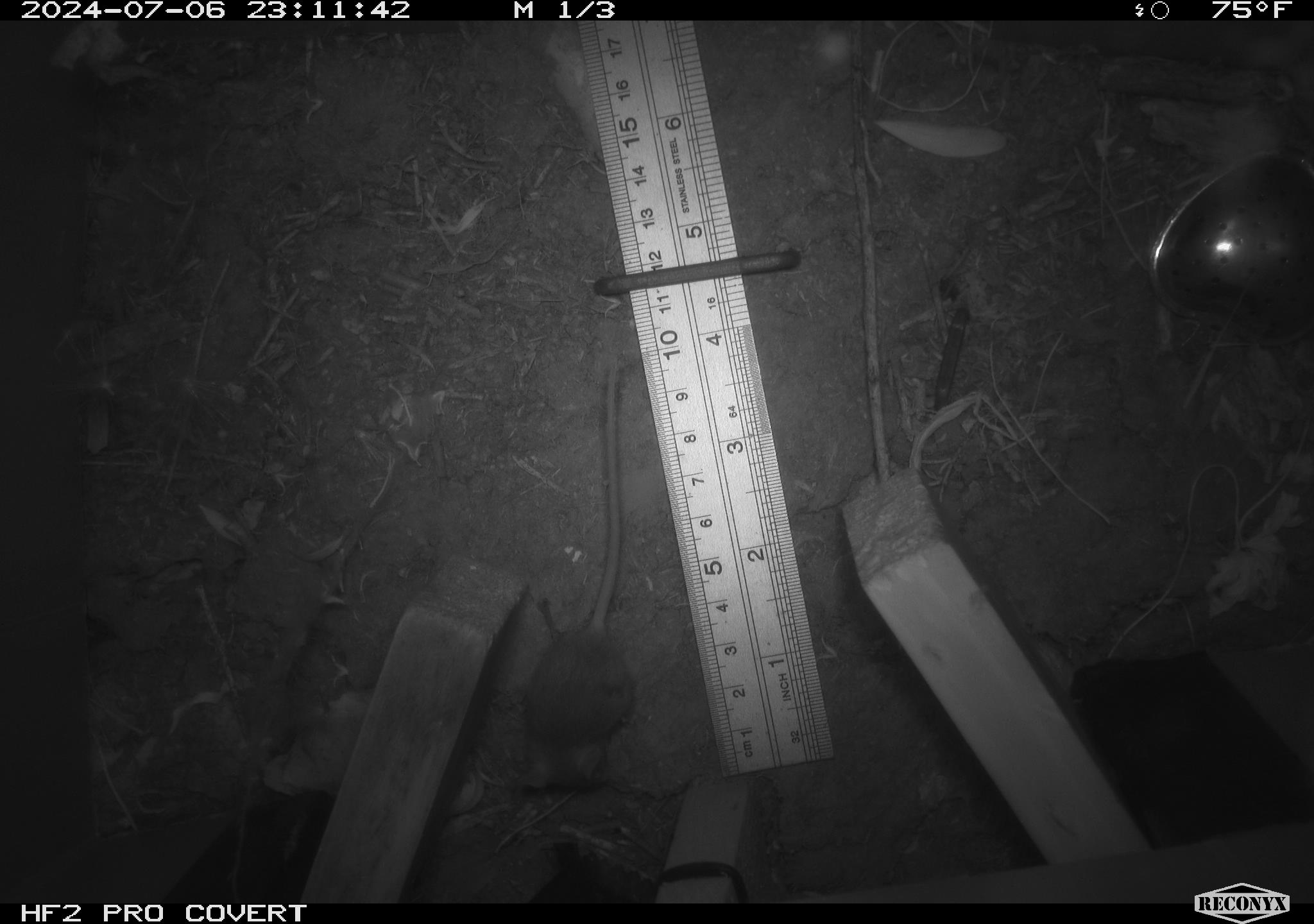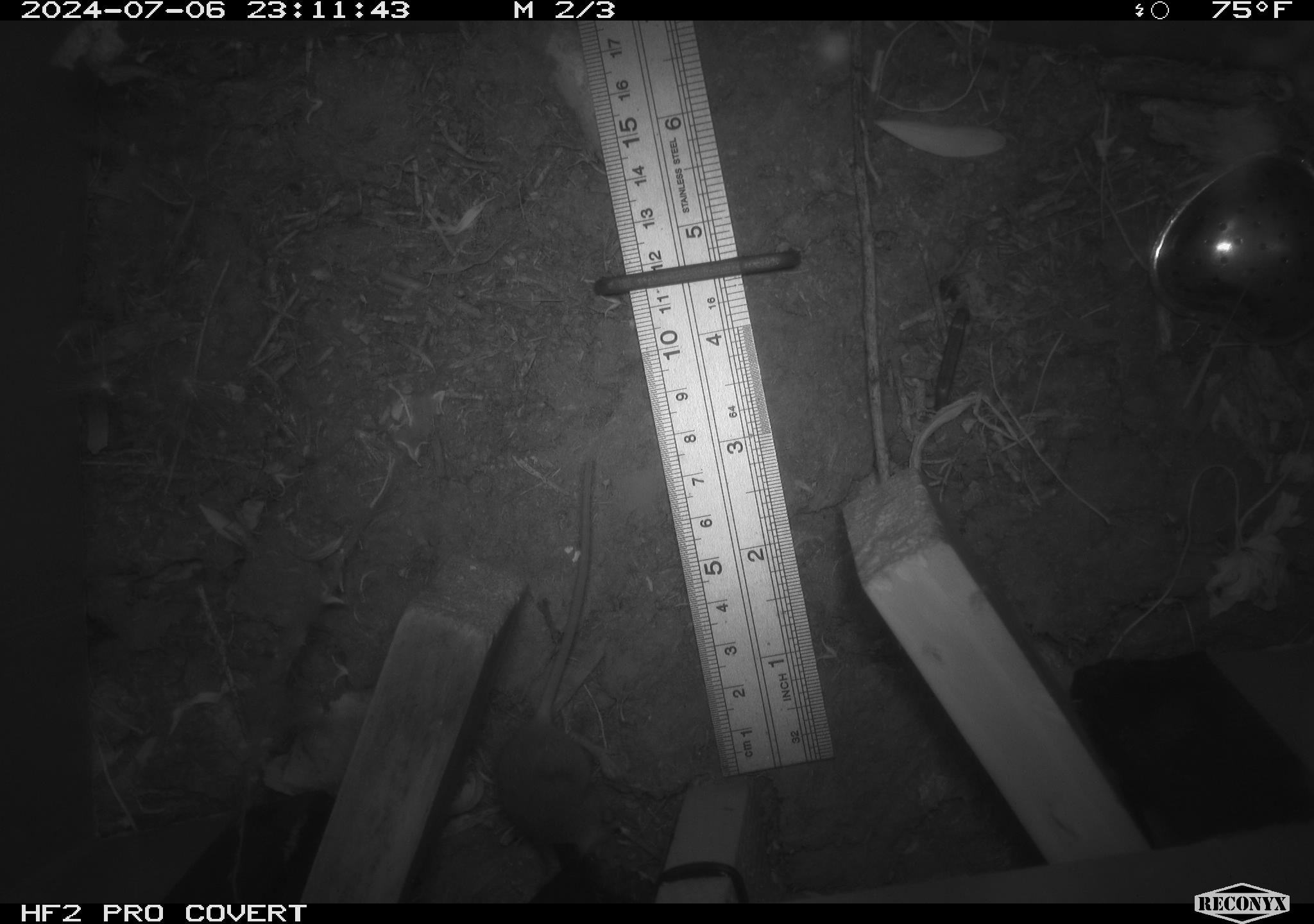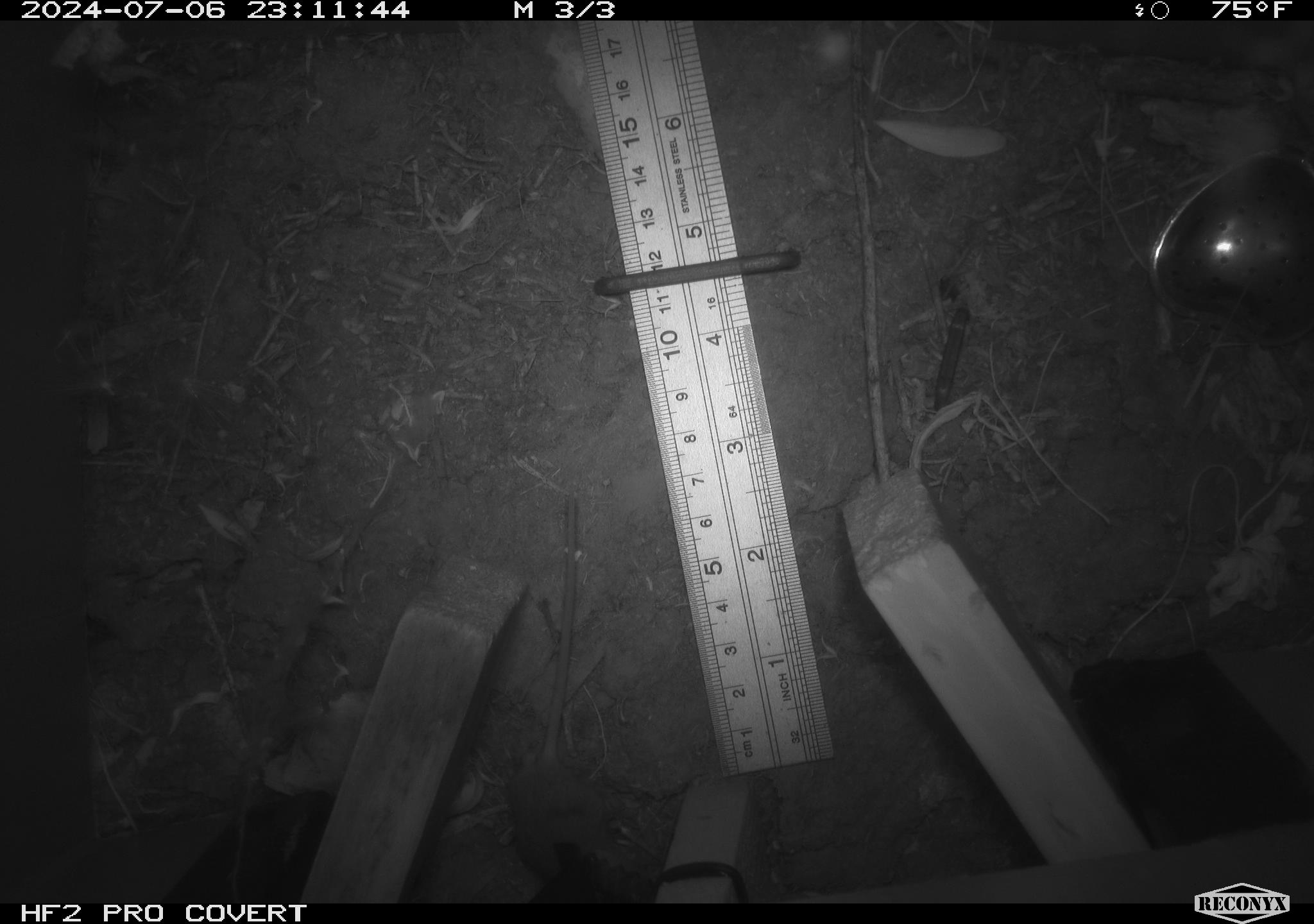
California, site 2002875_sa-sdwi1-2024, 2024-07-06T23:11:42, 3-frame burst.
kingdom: Animalia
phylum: Chordata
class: Mammalia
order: Rodentia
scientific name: Rodentia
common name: mouse species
Mouse species (Rodentia).